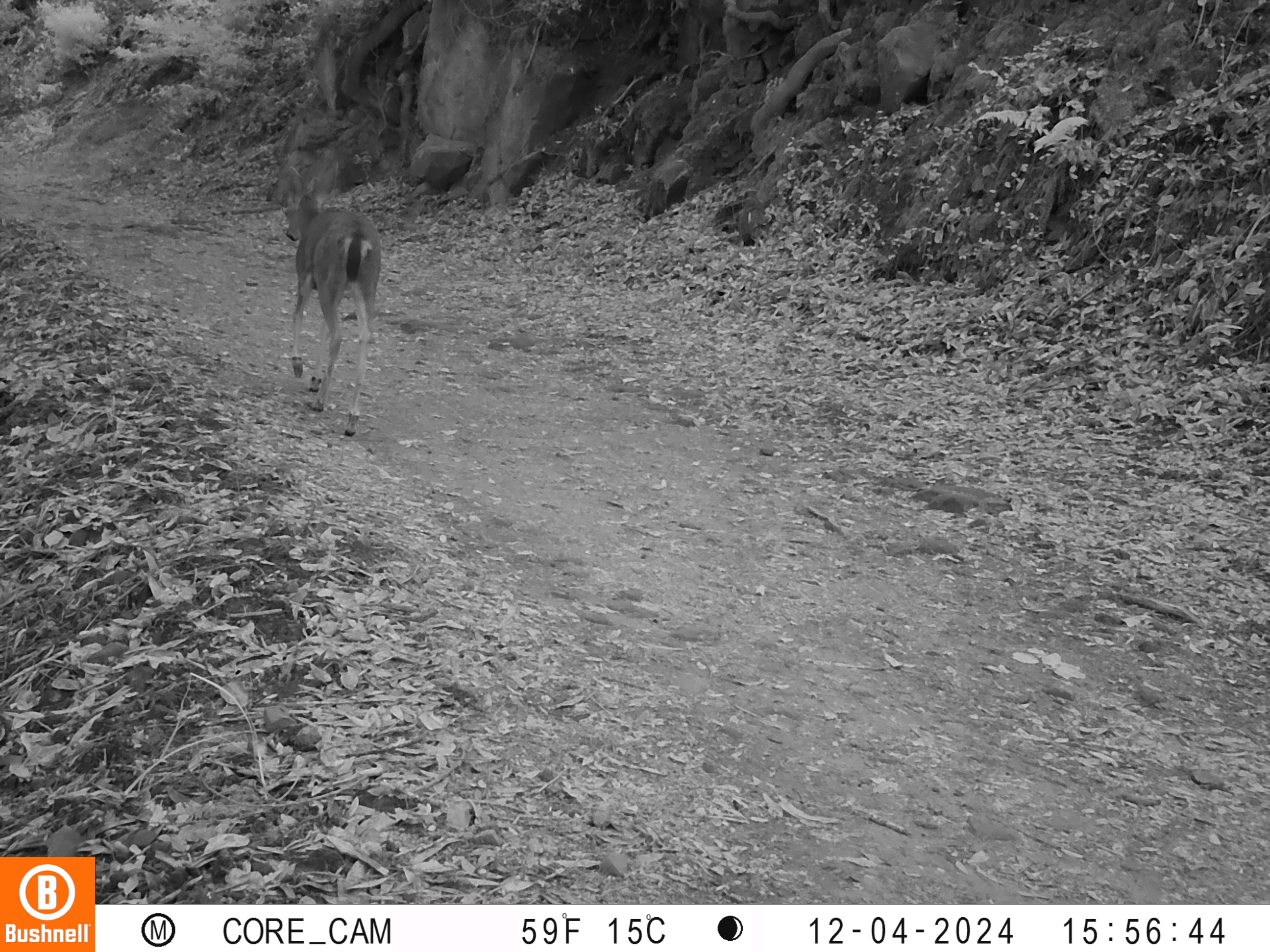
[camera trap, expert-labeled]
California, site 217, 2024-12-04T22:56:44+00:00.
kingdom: Animalia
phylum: Chordata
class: Mammalia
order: Artiodactyla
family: Cervidae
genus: Odocoileus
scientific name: Odocoileus hemionus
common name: mule deer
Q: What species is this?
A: Mule deer (Odocoileus hemionus).